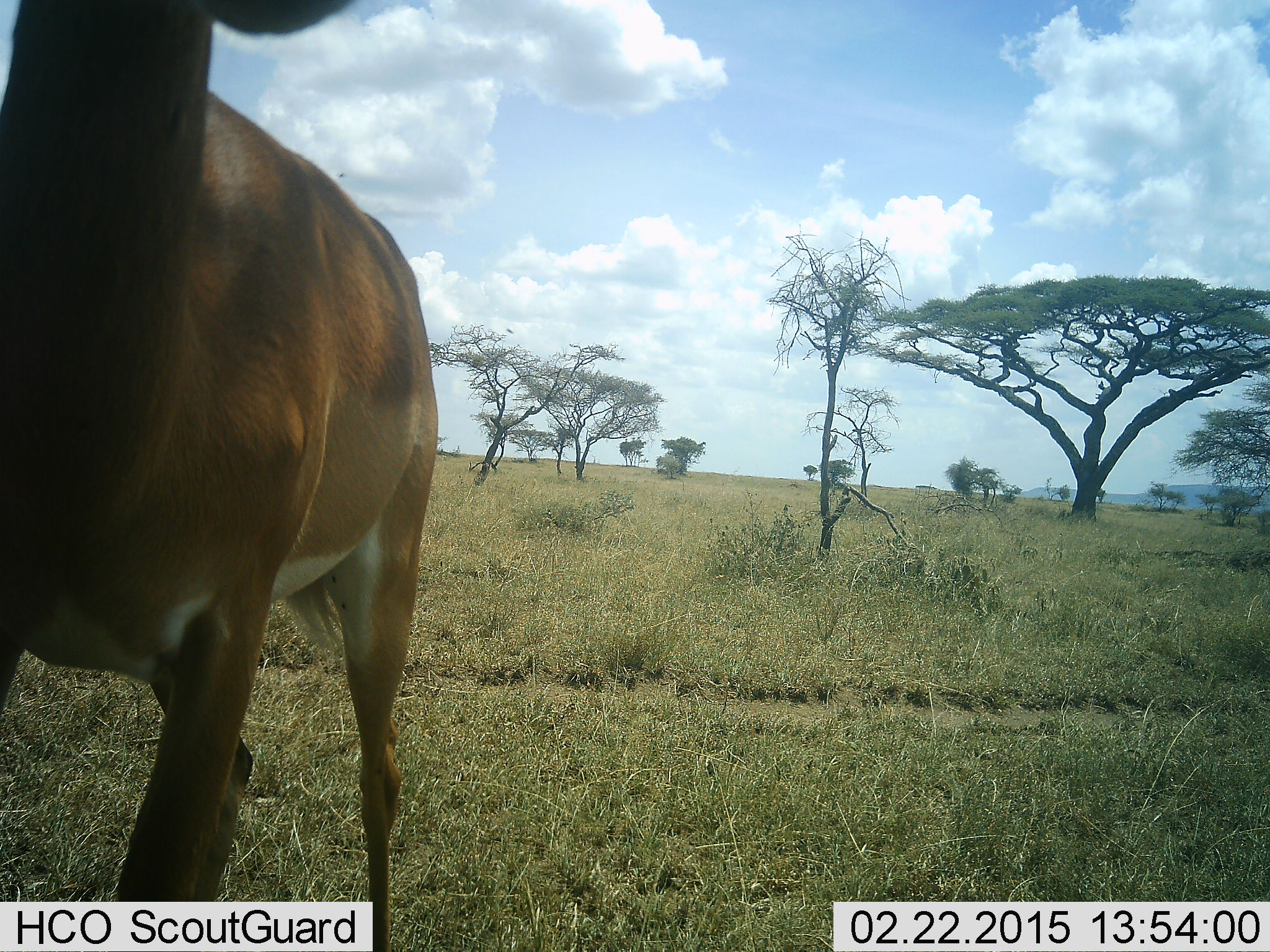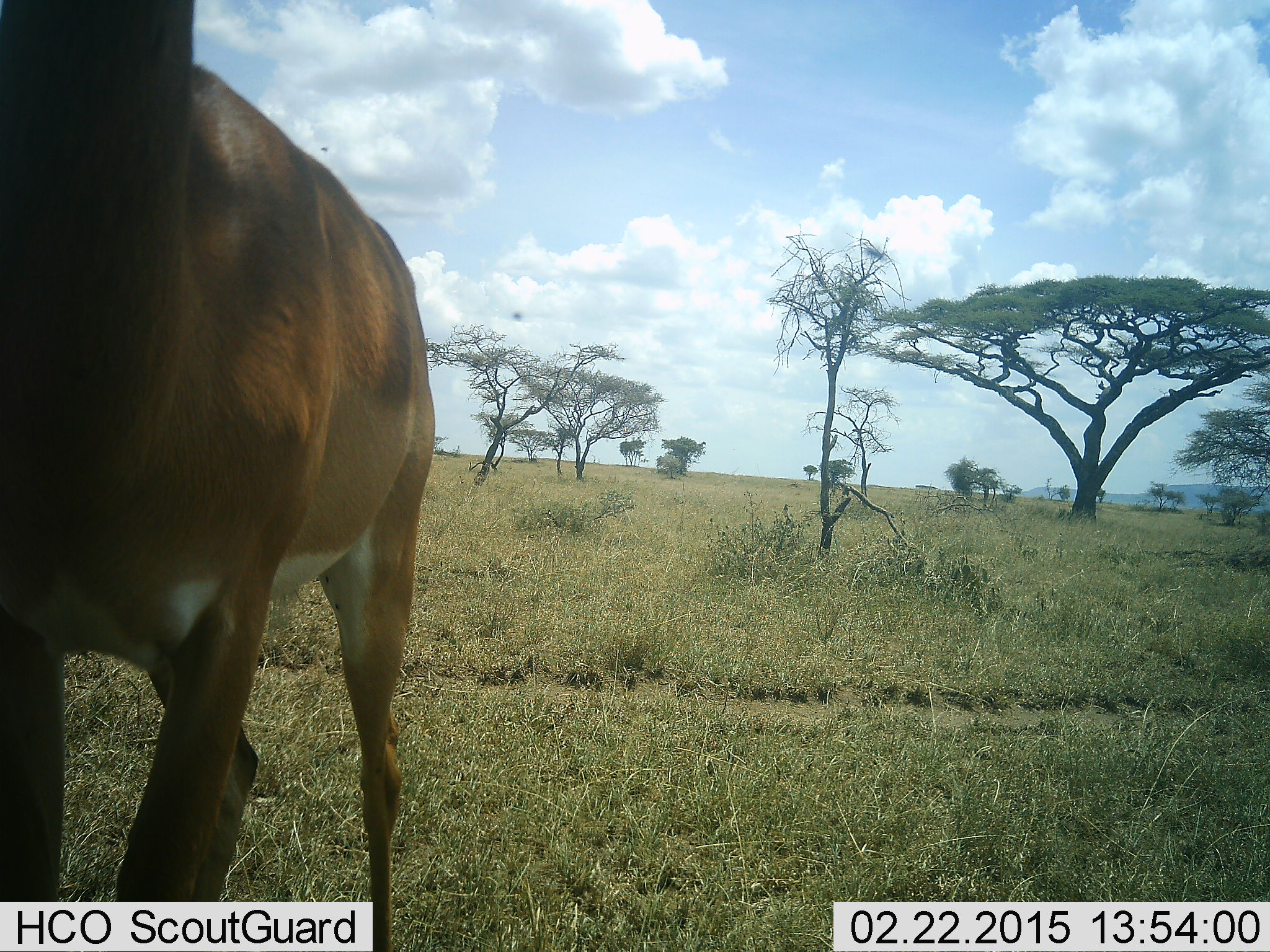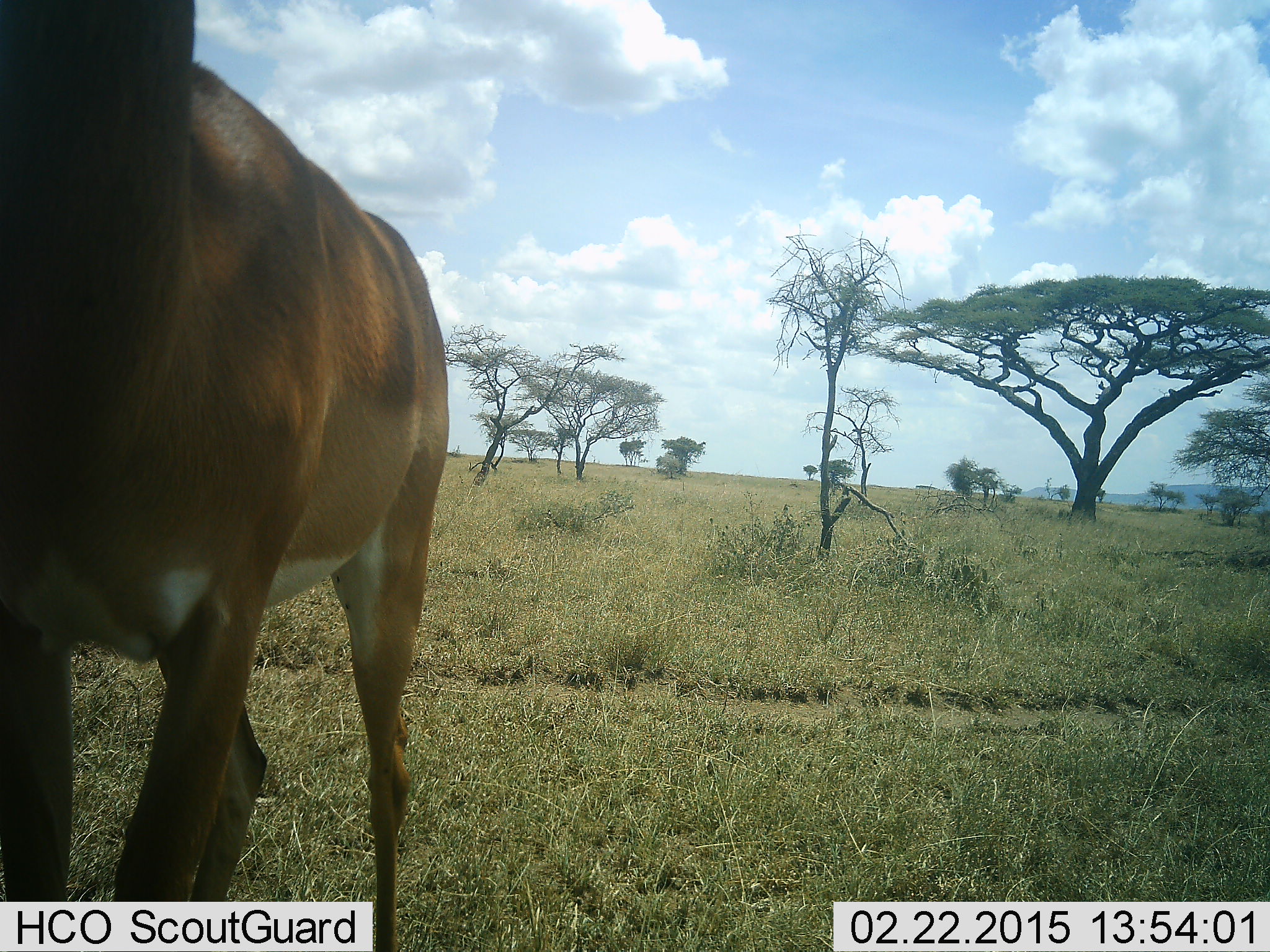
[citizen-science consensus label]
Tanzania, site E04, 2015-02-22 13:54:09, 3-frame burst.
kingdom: Animalia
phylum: Chordata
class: Mammalia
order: Artiodactyla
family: Bovidae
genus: Nanger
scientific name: Nanger granti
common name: grant's gazelle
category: gazellegrants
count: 1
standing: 80%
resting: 0%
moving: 20%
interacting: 0%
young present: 0%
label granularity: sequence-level